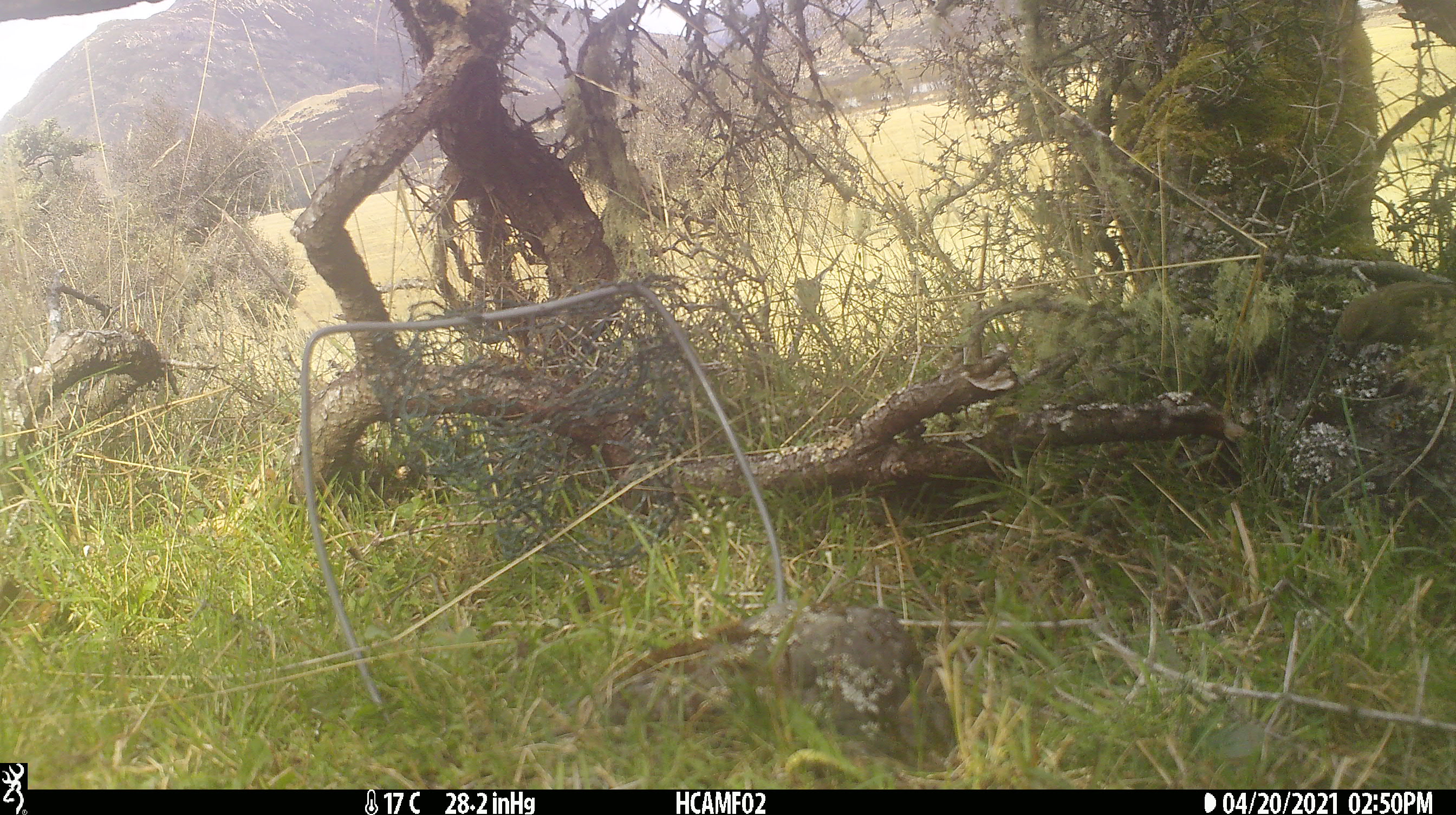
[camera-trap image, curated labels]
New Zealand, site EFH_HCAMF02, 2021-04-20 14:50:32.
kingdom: Animalia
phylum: Chordata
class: Aves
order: Passeriformes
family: Fringillidae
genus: Chloris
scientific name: Chloris chloris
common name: greenfinch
Greenfinch (Chloris chloris).